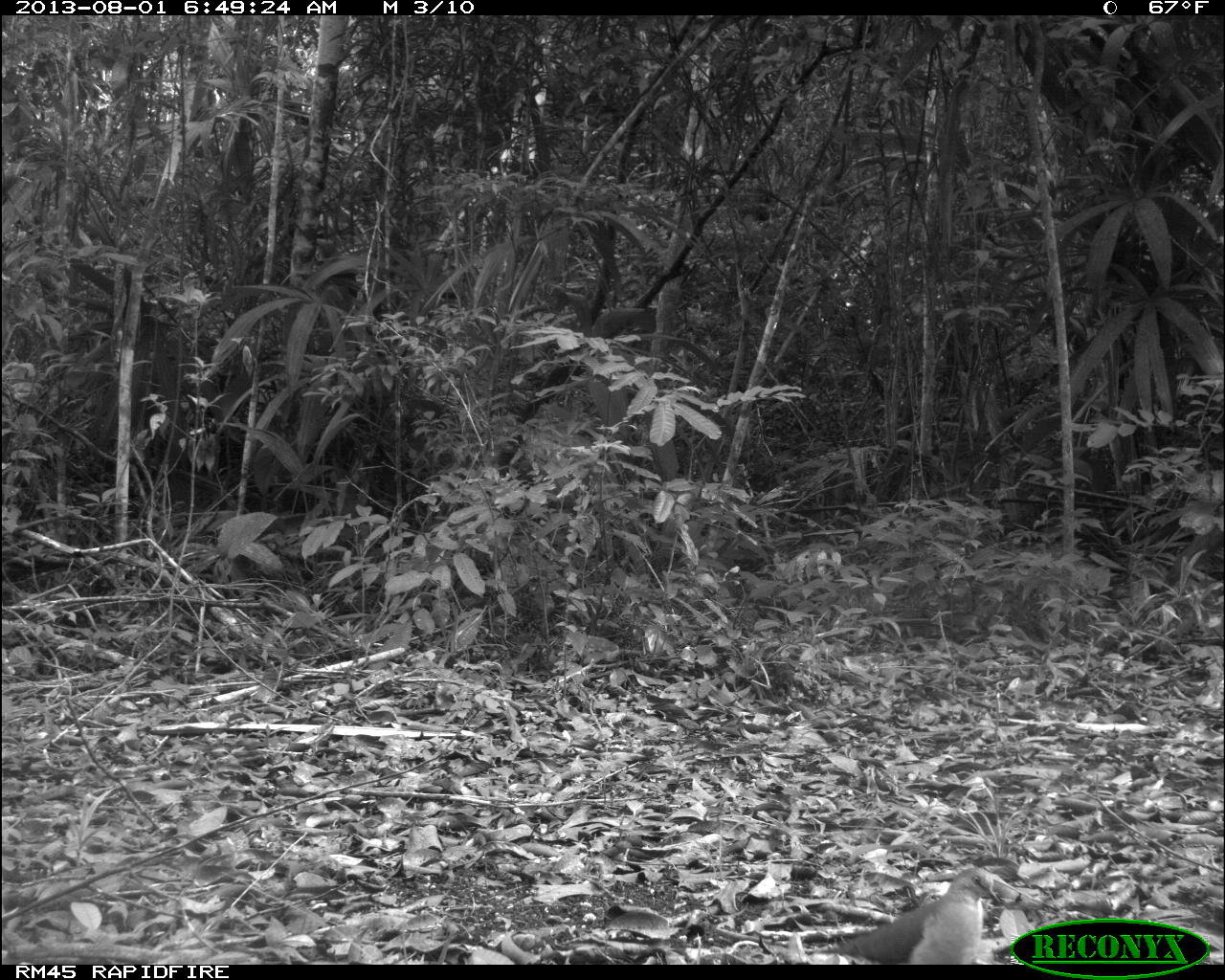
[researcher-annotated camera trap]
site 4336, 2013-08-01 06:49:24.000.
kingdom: Animalia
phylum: Chordata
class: Aves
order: Columbiformes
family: Columbidae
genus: Leptotila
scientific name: Leptotila plumbeiceps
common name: gray-headed dove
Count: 1.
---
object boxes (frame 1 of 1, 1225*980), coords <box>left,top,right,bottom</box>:
leptotila plumbeiceps: <box>801,865,1001,964</box>